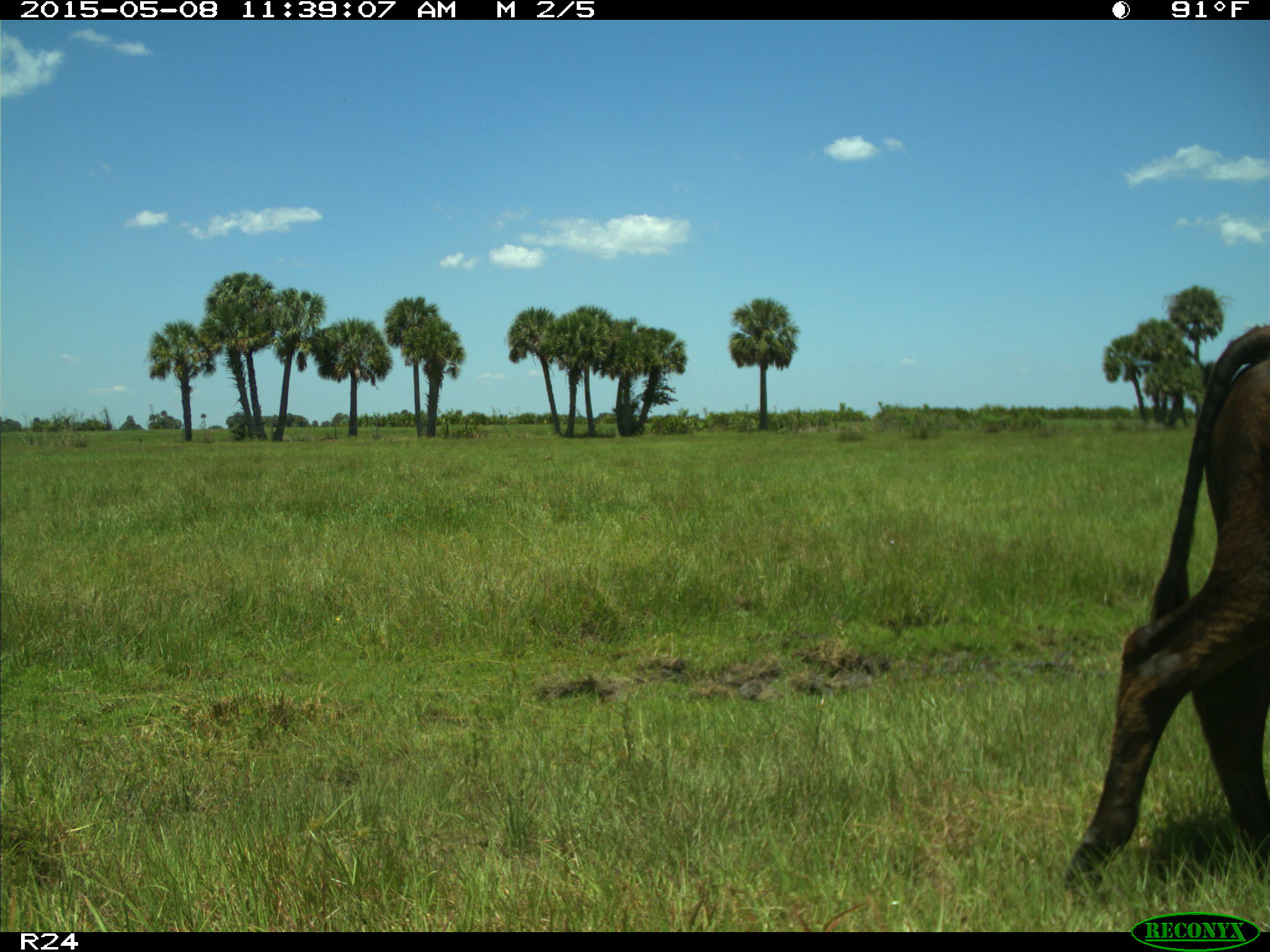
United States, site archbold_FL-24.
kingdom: Animalia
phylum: Chordata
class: Mammalia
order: Artiodactyla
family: Bovidae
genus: Bos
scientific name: Bos taurus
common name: domestic cow